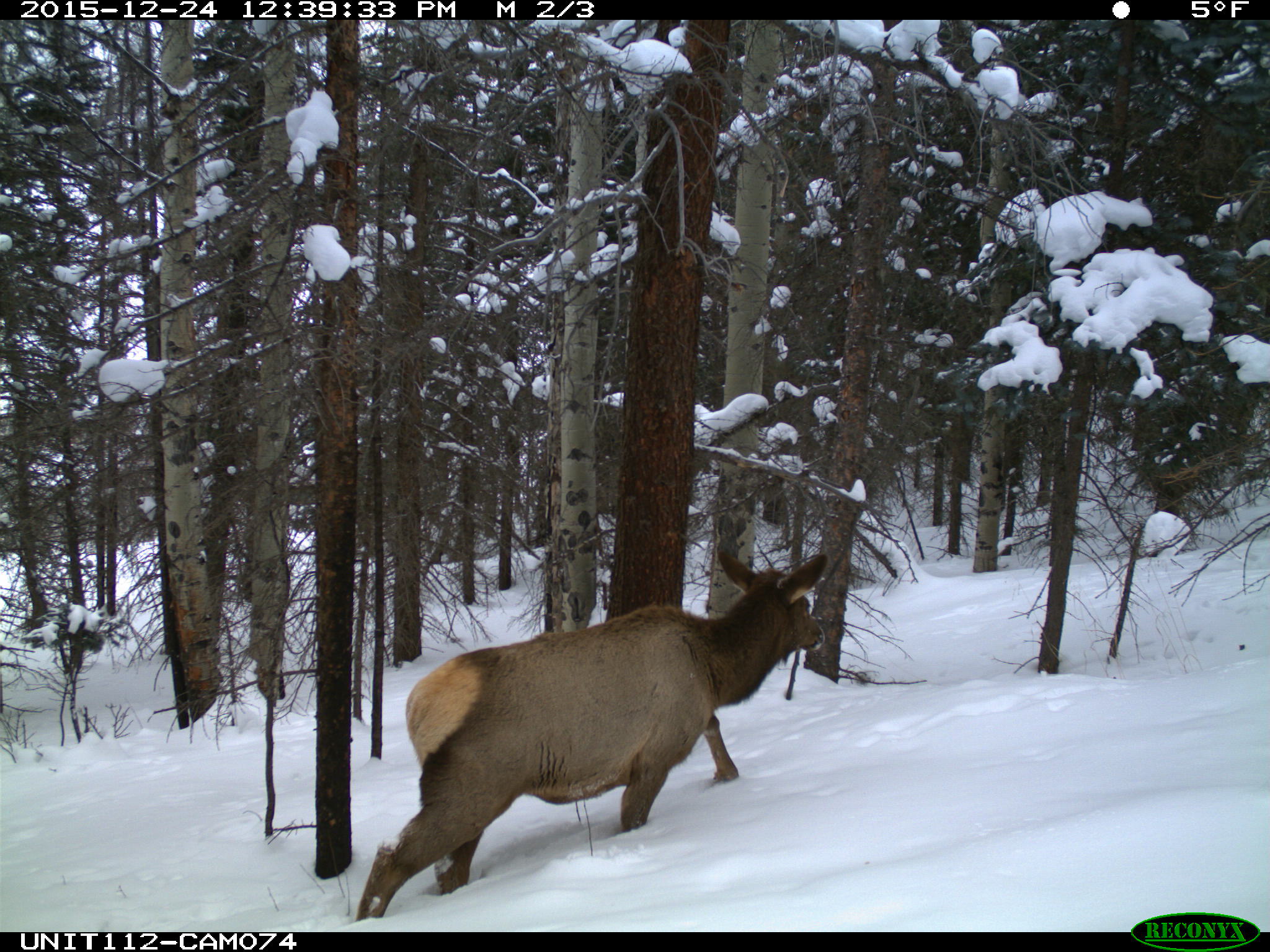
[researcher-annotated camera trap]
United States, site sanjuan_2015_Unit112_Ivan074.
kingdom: Animalia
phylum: Chordata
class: Mammalia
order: Artiodactyla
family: Cervidae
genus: Cervus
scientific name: Cervus elaphus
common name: red deer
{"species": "Cervus elaphus (red deer)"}